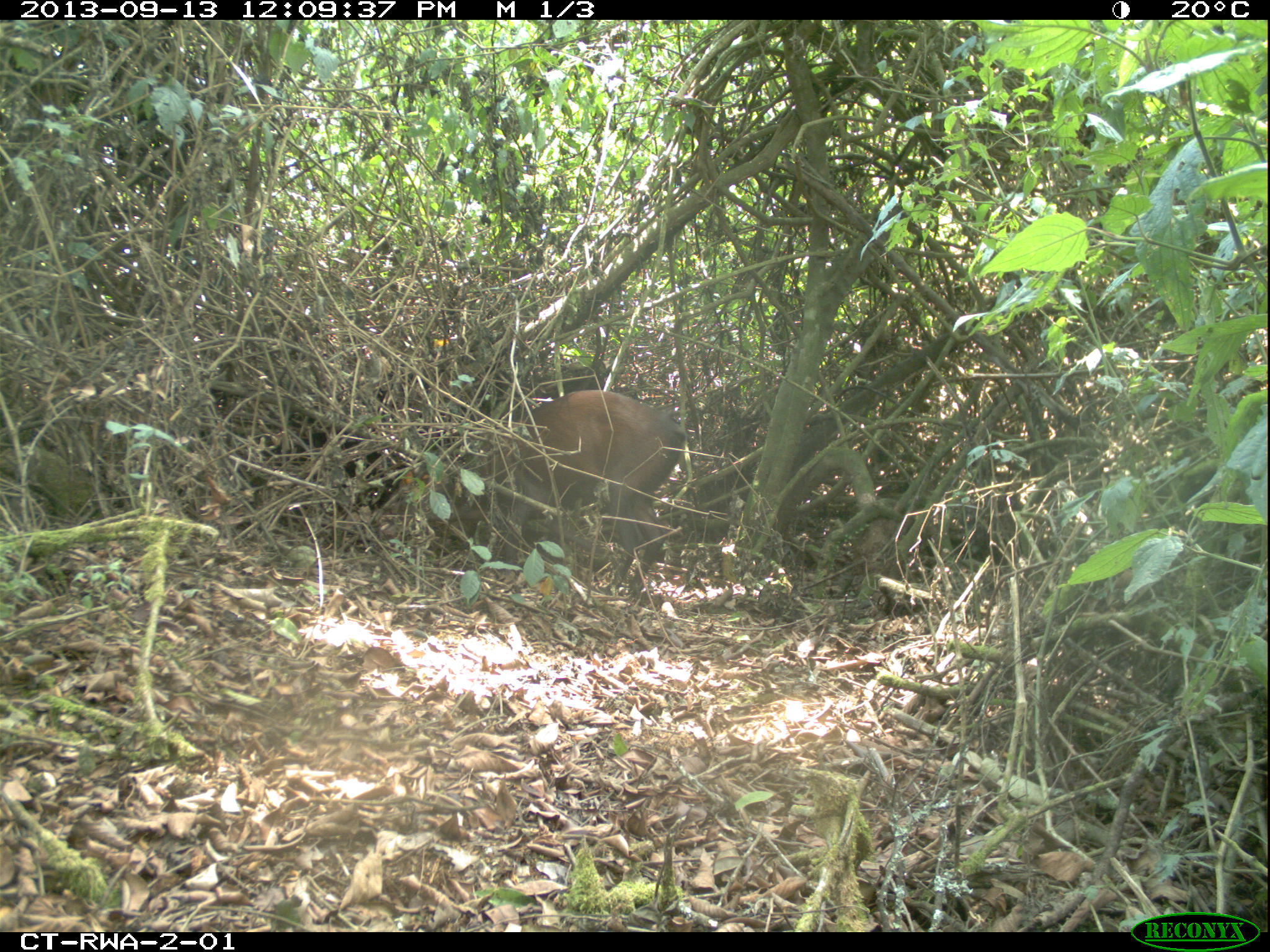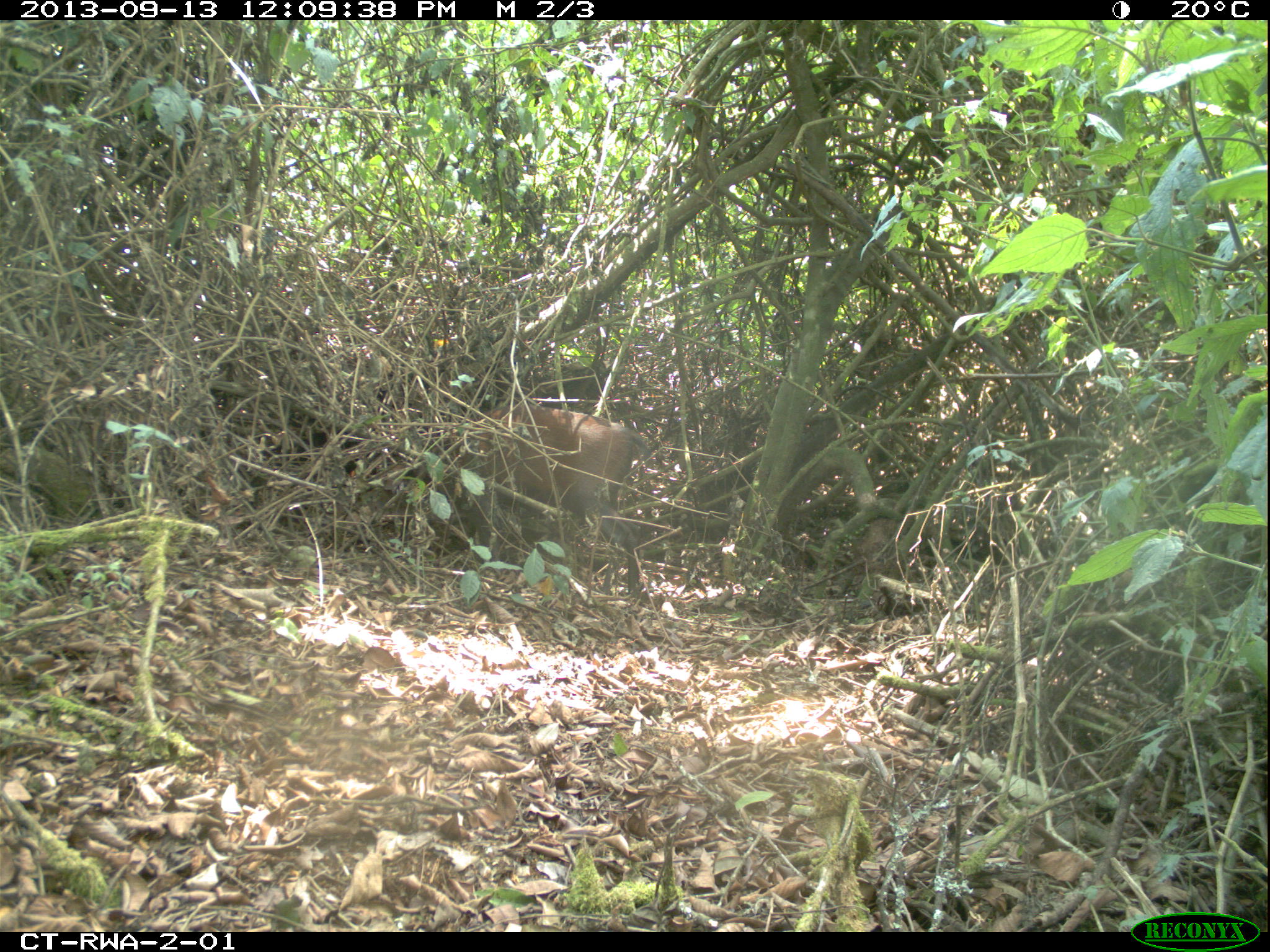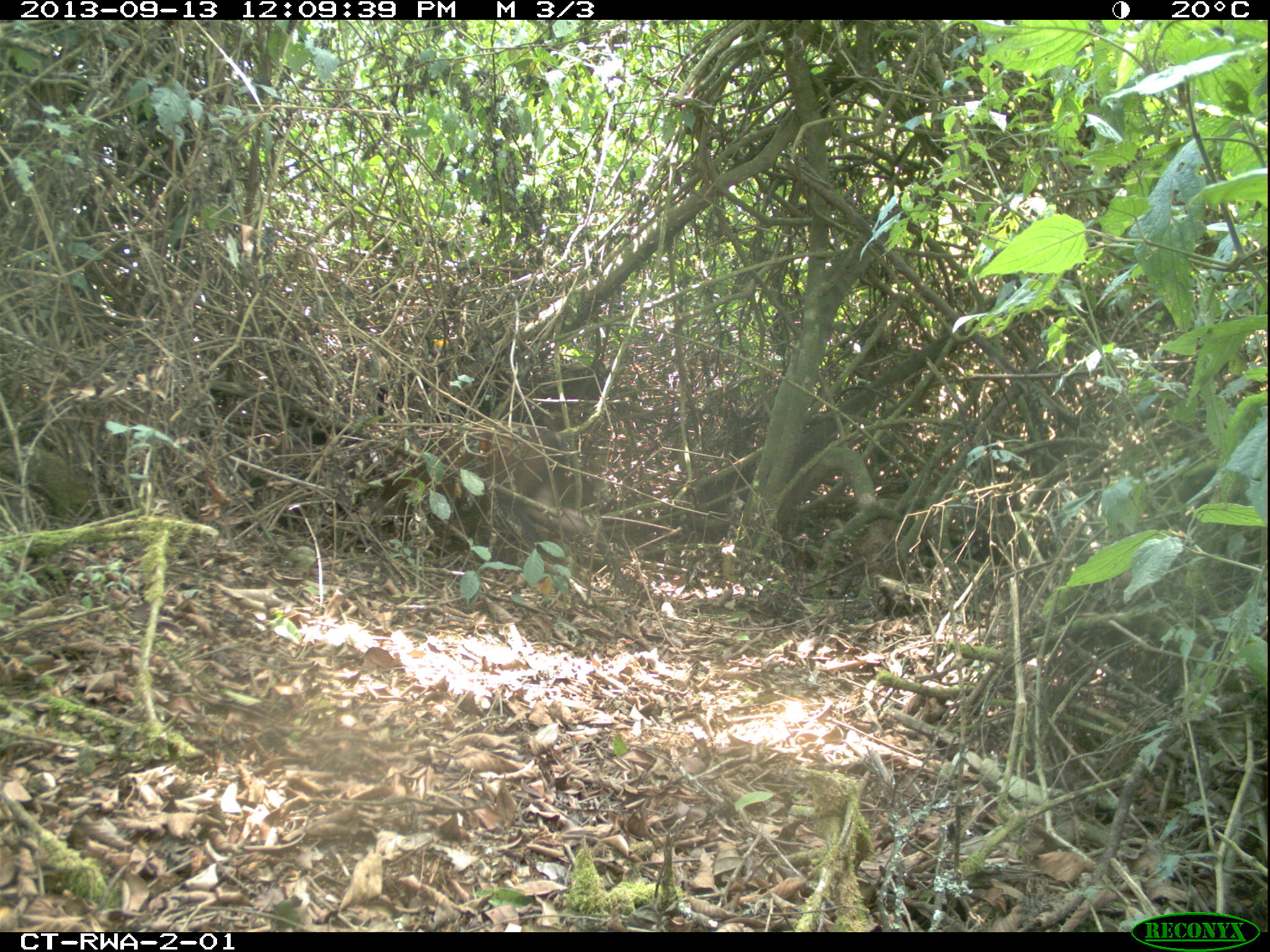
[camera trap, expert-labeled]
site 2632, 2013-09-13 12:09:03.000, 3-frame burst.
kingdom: Animalia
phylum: Chordata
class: Mammalia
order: Artiodactyla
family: Bovidae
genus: Cephalophus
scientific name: Cephalophus nigrifrons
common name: black-fronted duiker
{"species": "Cephalophus nigrifrons (black-fronted duiker)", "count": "1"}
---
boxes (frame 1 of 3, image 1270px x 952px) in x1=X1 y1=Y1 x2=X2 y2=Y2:
cephalophus nigrifrons: x1=372 y1=388 x2=688 y2=594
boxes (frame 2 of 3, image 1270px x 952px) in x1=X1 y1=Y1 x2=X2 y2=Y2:
cephalophus nigrifrons: x1=399 y1=361 x2=657 y2=588